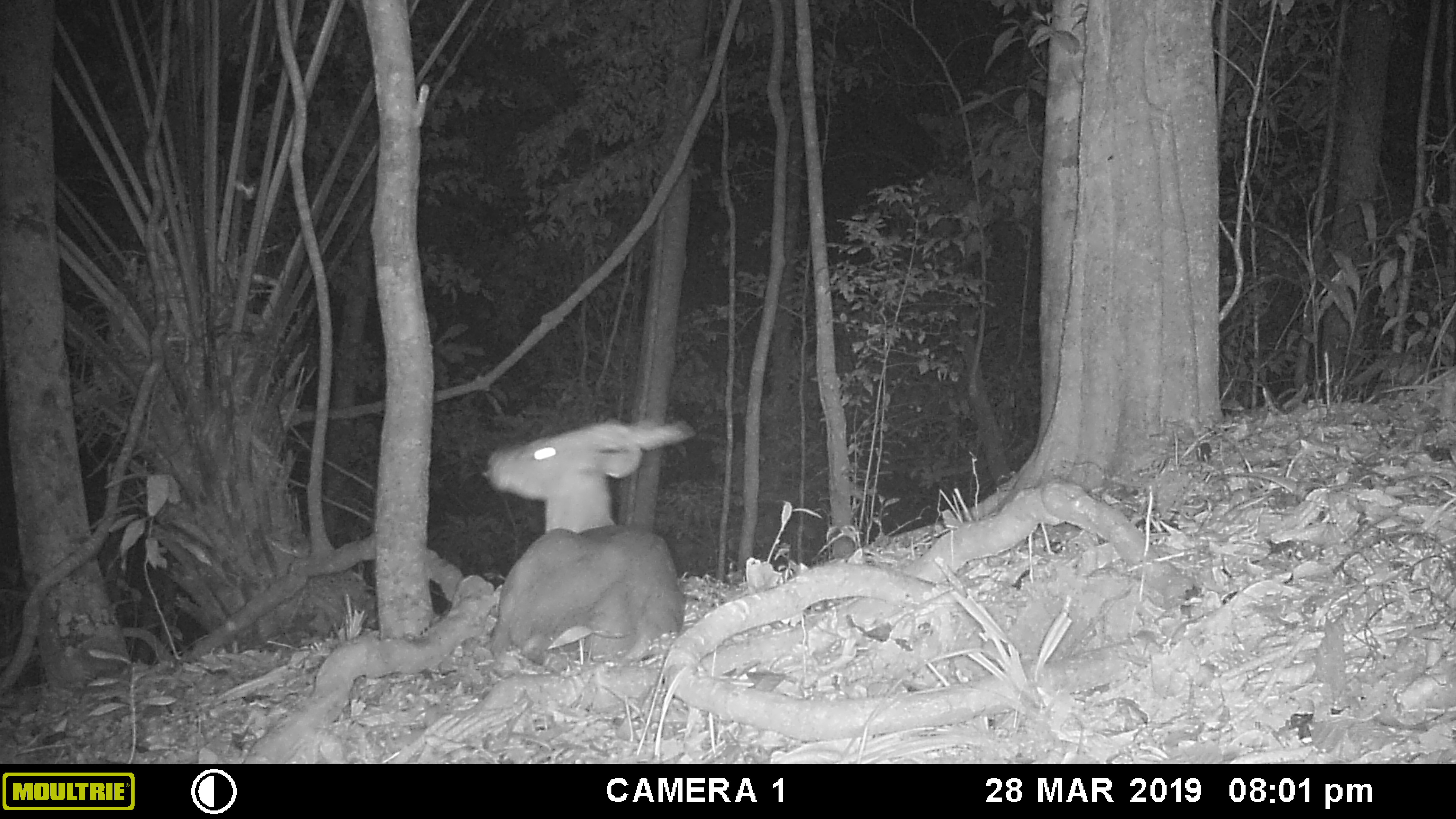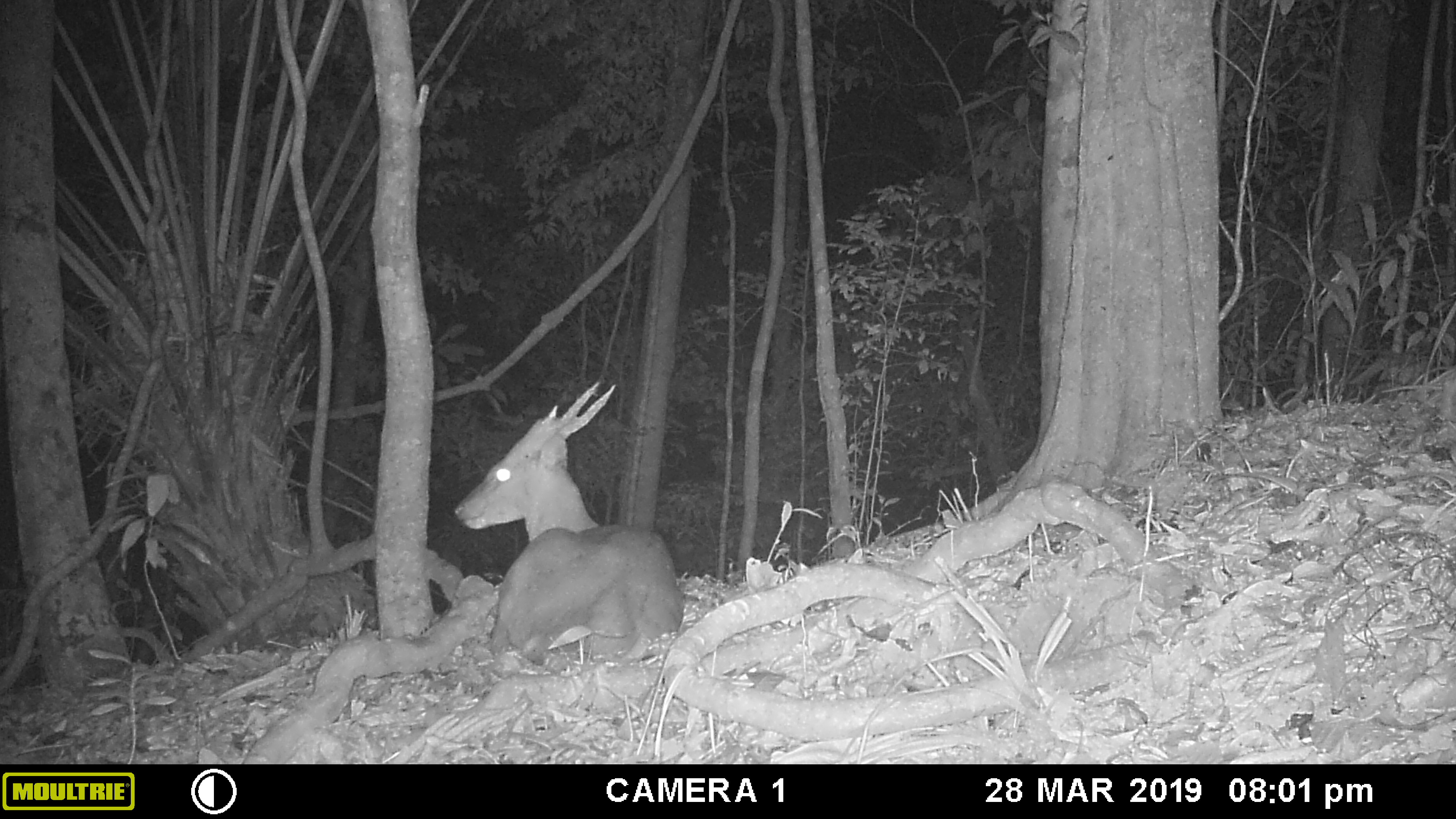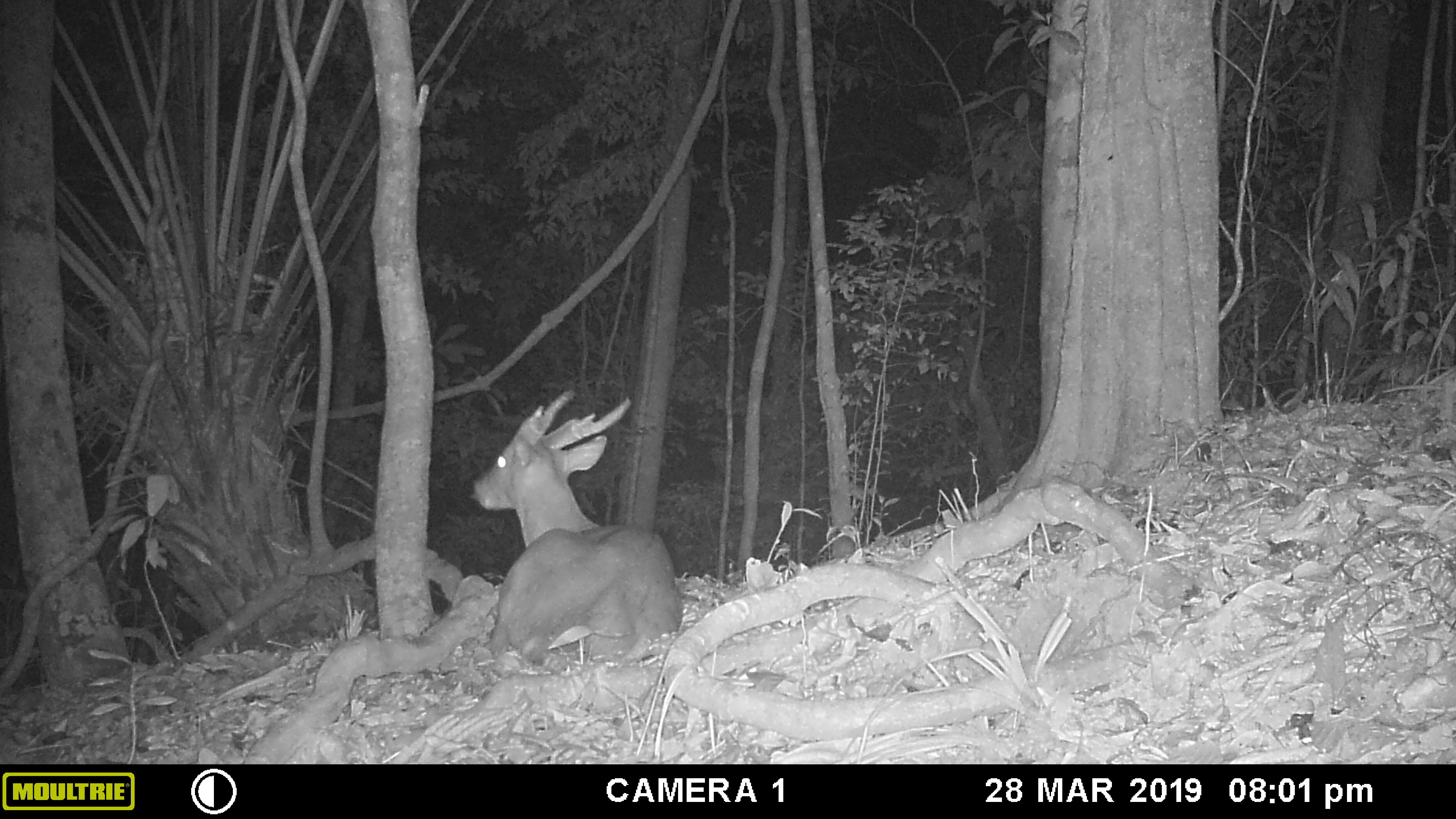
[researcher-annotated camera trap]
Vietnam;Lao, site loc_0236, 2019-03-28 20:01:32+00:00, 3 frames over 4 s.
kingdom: Animalia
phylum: Chordata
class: Mammalia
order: Artiodactyla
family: Cervidae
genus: Muntiacus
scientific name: Muntiacus vuquangensis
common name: large-antlered muntjac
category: large antlered muntjac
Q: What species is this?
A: Large antlered muntjac (large-antlered muntjac) (Muntiacus vuquangensis).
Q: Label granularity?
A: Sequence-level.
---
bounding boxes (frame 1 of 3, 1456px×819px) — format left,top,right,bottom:
large antlered muntjac: 483,417,696,676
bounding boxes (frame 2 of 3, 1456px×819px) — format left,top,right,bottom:
large antlered muntjac: 454,381,684,671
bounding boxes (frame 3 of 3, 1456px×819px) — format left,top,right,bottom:
large antlered muntjac: 469,390,683,670